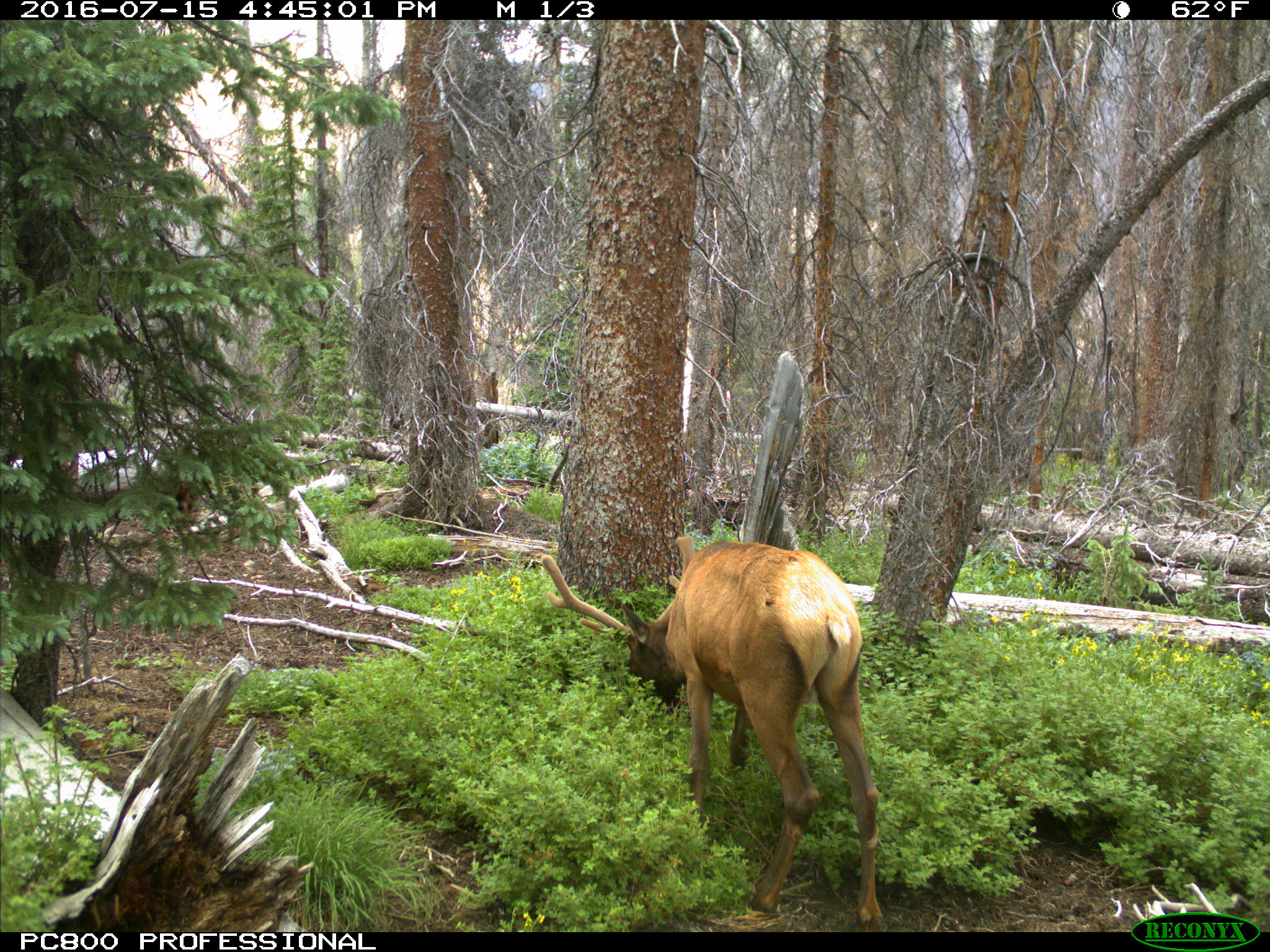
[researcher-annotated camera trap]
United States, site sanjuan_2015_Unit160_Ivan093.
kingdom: Animalia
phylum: Chordata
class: Mammalia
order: Artiodactyla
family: Cervidae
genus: Cervus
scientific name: Cervus elaphus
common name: red deer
Cervus elaphus (red deer).